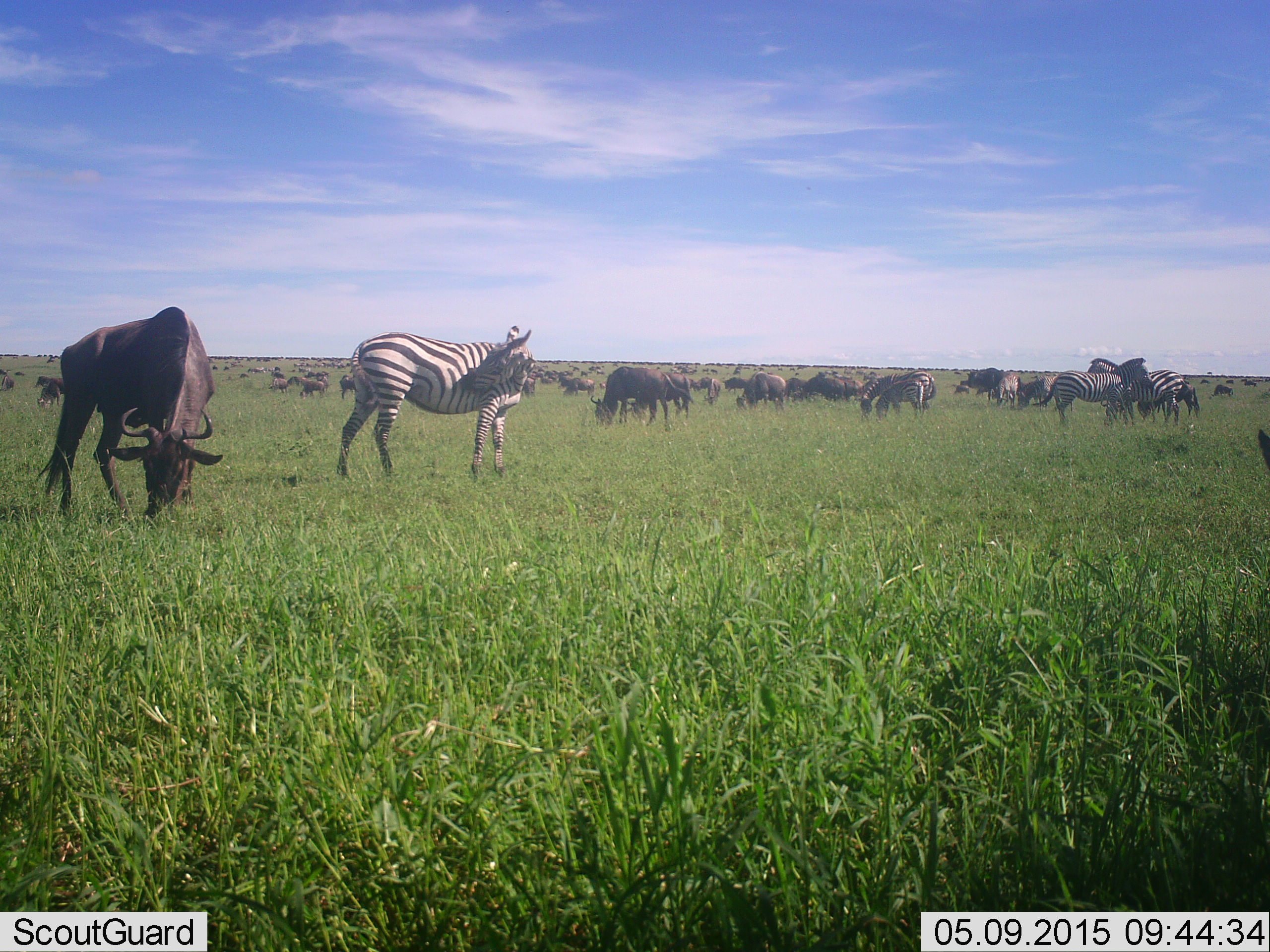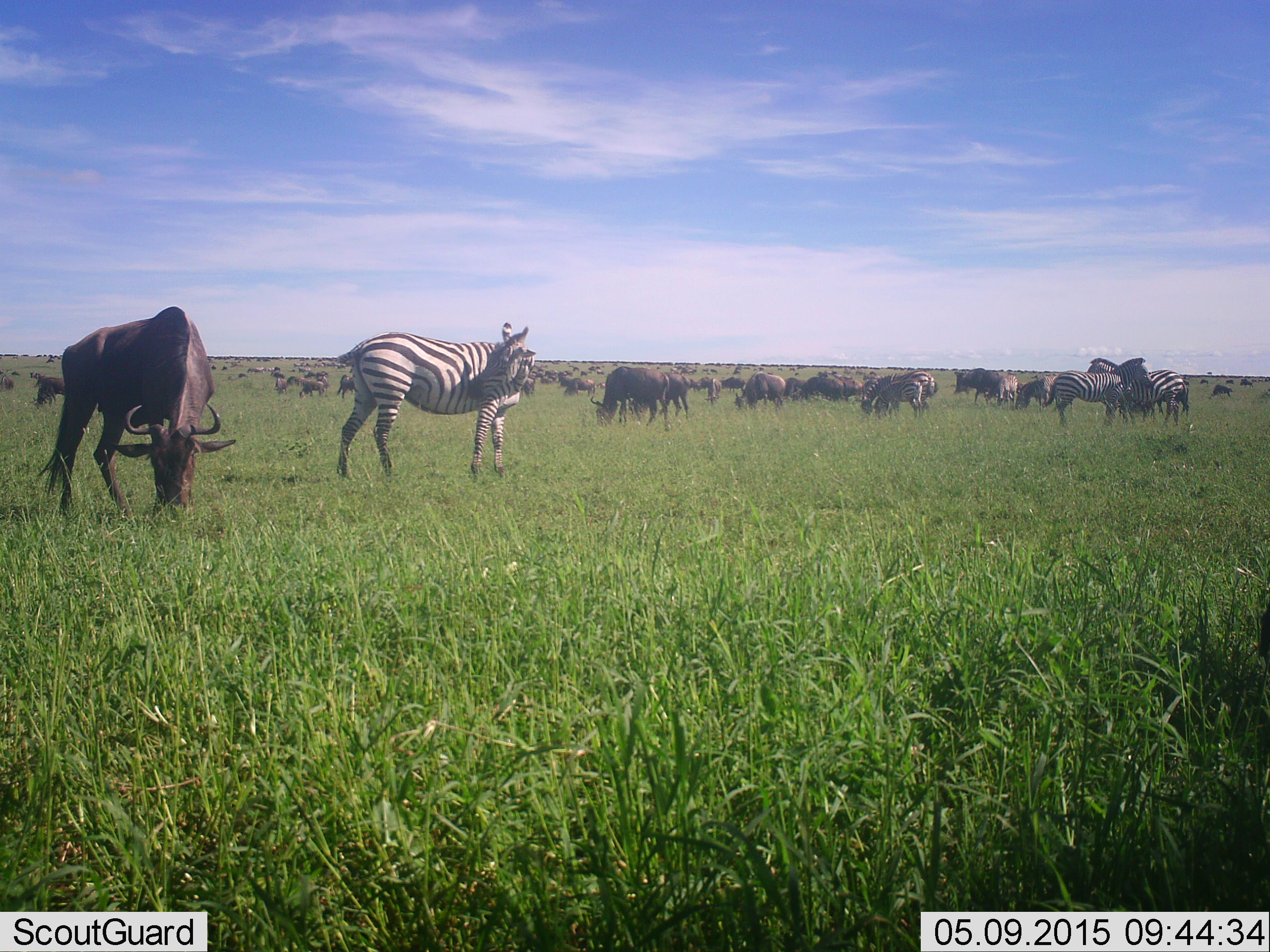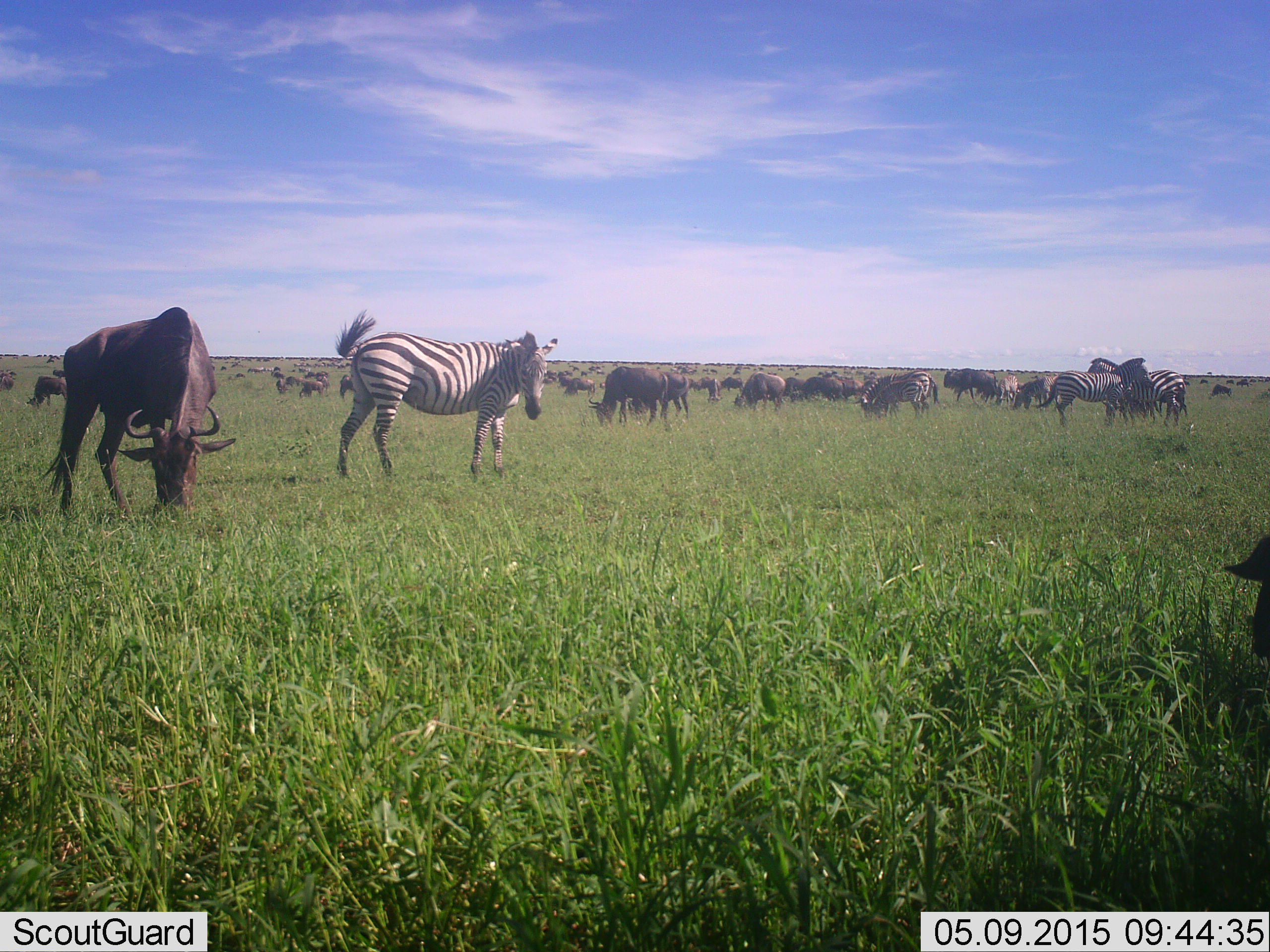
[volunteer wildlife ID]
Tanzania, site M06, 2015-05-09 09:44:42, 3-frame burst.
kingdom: Animalia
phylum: Chordata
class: Mammalia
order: Artiodactyla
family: Bovidae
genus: Connochaetes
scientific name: Connochaetes taurinus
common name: blue wildebeest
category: wildebeest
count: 11-50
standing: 40%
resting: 10%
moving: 10%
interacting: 0%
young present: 0%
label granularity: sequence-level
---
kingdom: Animalia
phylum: Chordata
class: Mammalia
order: Perissodactyla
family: Equidae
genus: Equus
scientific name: Equus quagga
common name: plains zebra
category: zebra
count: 4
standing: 90%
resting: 0%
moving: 0%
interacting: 20%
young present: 0%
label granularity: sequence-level